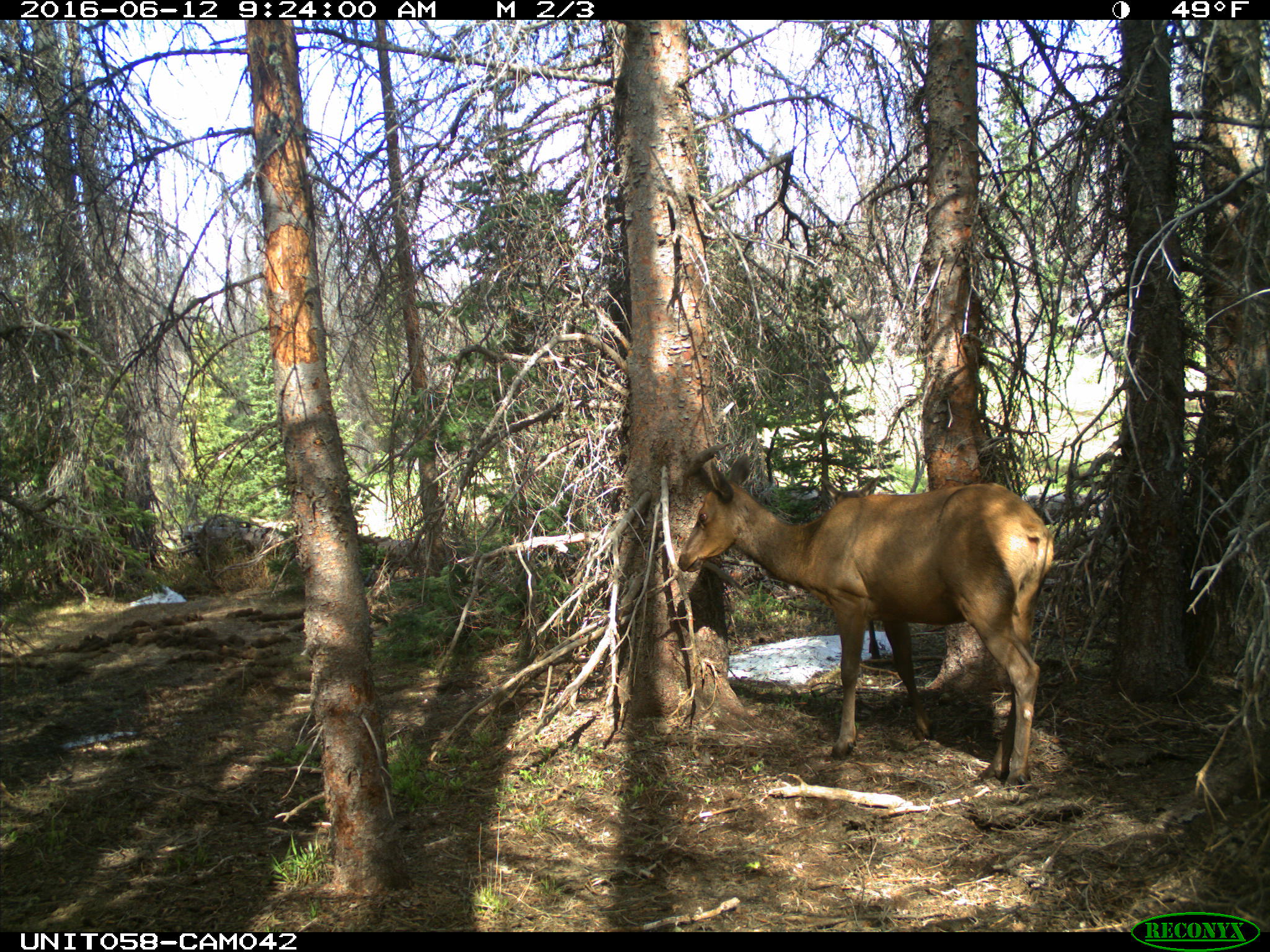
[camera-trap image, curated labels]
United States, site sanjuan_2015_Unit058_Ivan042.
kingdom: Animalia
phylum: Chordata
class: Mammalia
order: Artiodactyla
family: Cervidae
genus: Cervus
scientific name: Cervus elaphus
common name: red deer